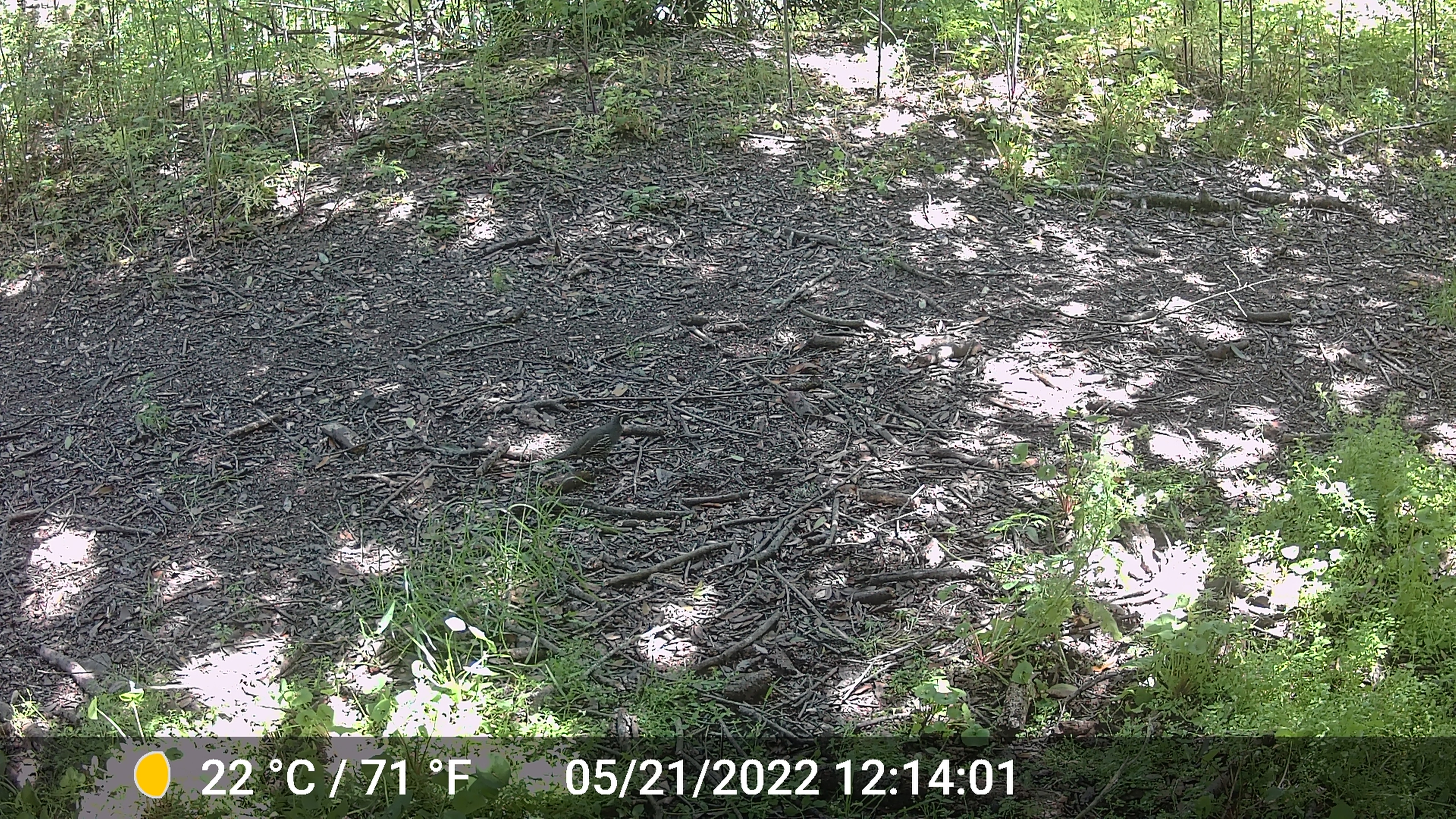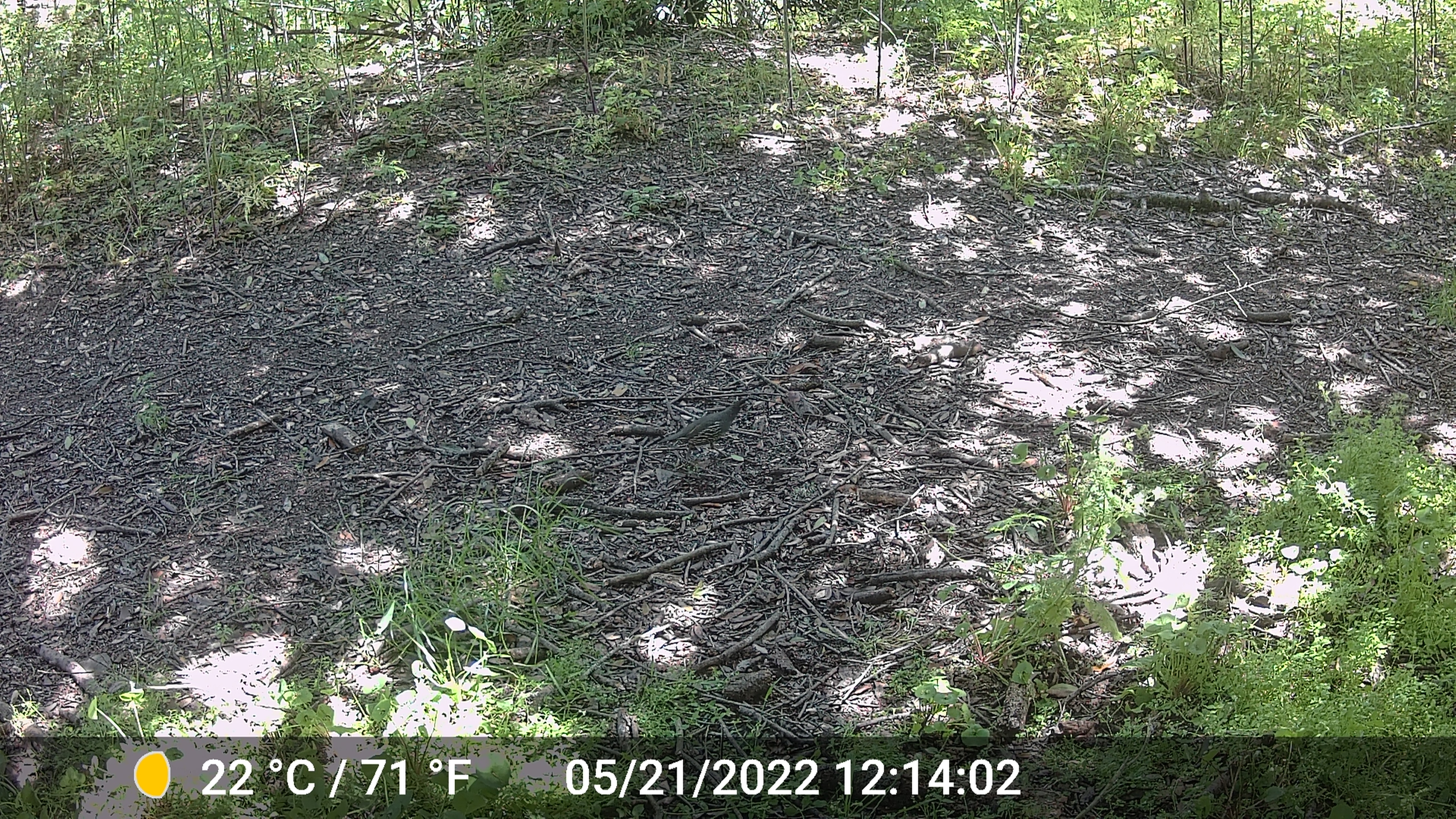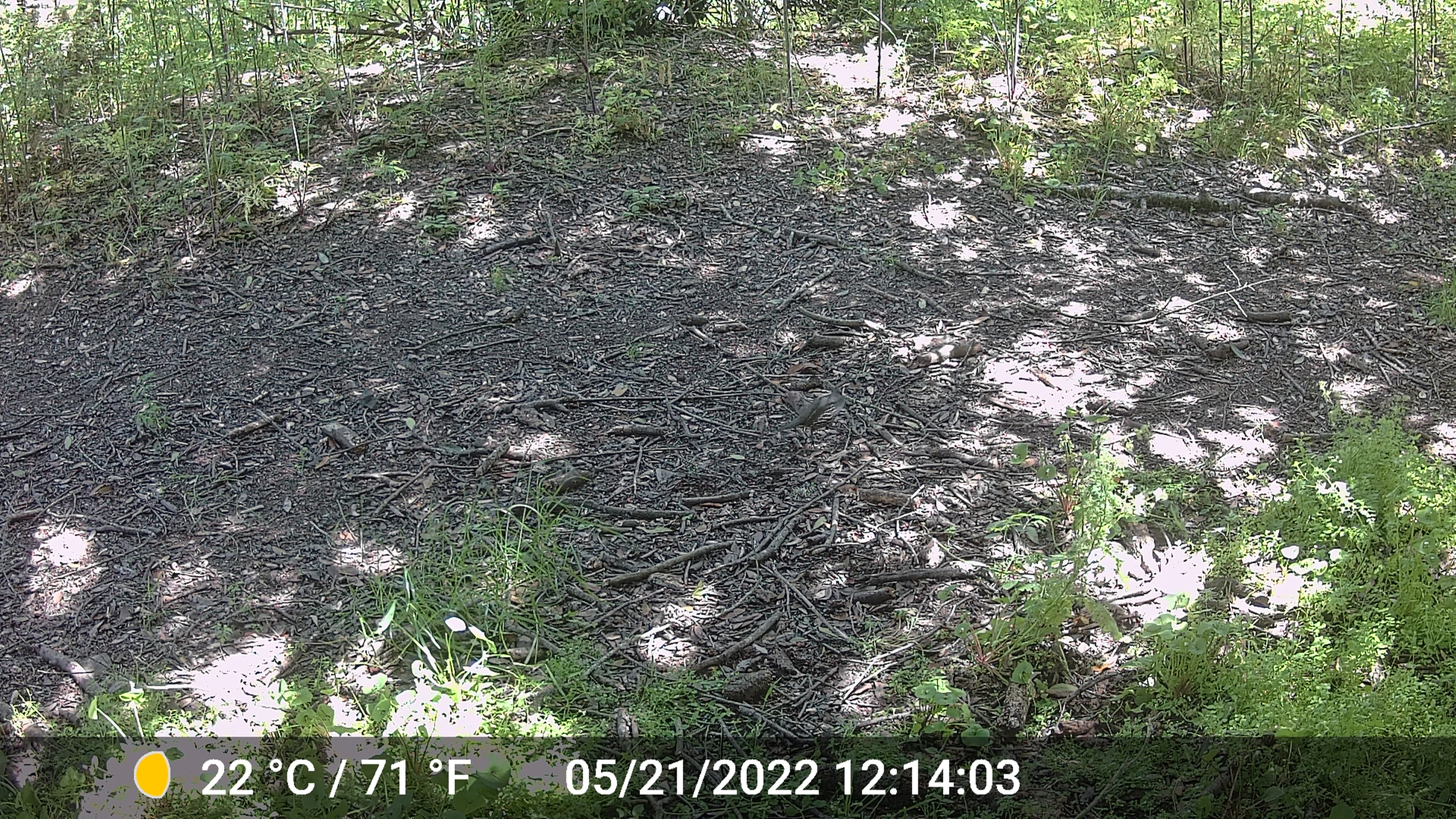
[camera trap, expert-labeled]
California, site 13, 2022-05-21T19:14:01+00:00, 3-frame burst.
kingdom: Animalia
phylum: Chordata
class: Aves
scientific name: Aves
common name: bird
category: unknown bird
Unknown bird (bird) (Aves).